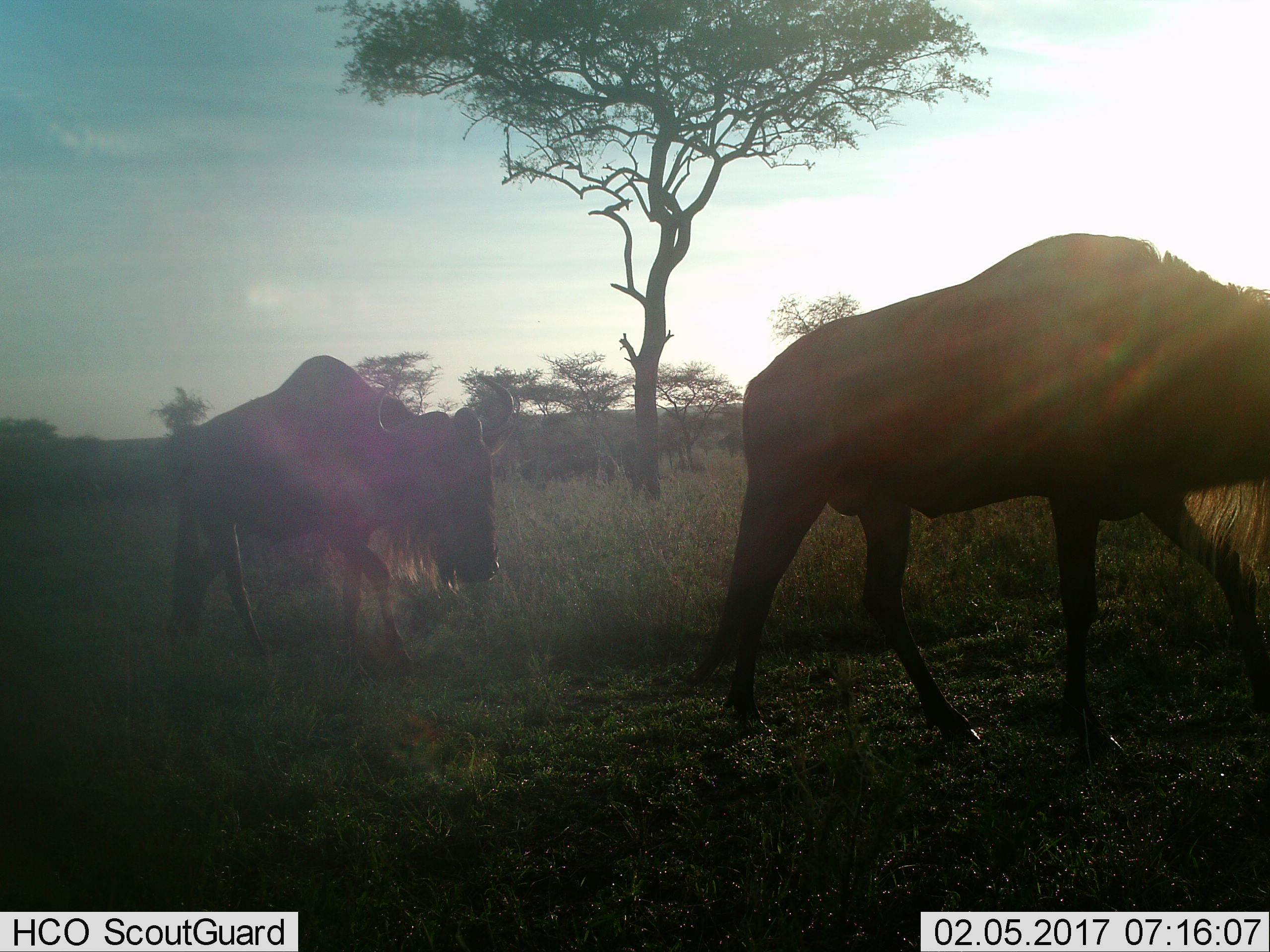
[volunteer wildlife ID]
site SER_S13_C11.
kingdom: Animalia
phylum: Chordata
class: Mammalia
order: Artiodactyla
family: Bovidae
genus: Connochaetes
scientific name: Connochaetes taurinus taurinus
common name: blue wildebeest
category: wildebeestblue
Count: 2.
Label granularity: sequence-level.